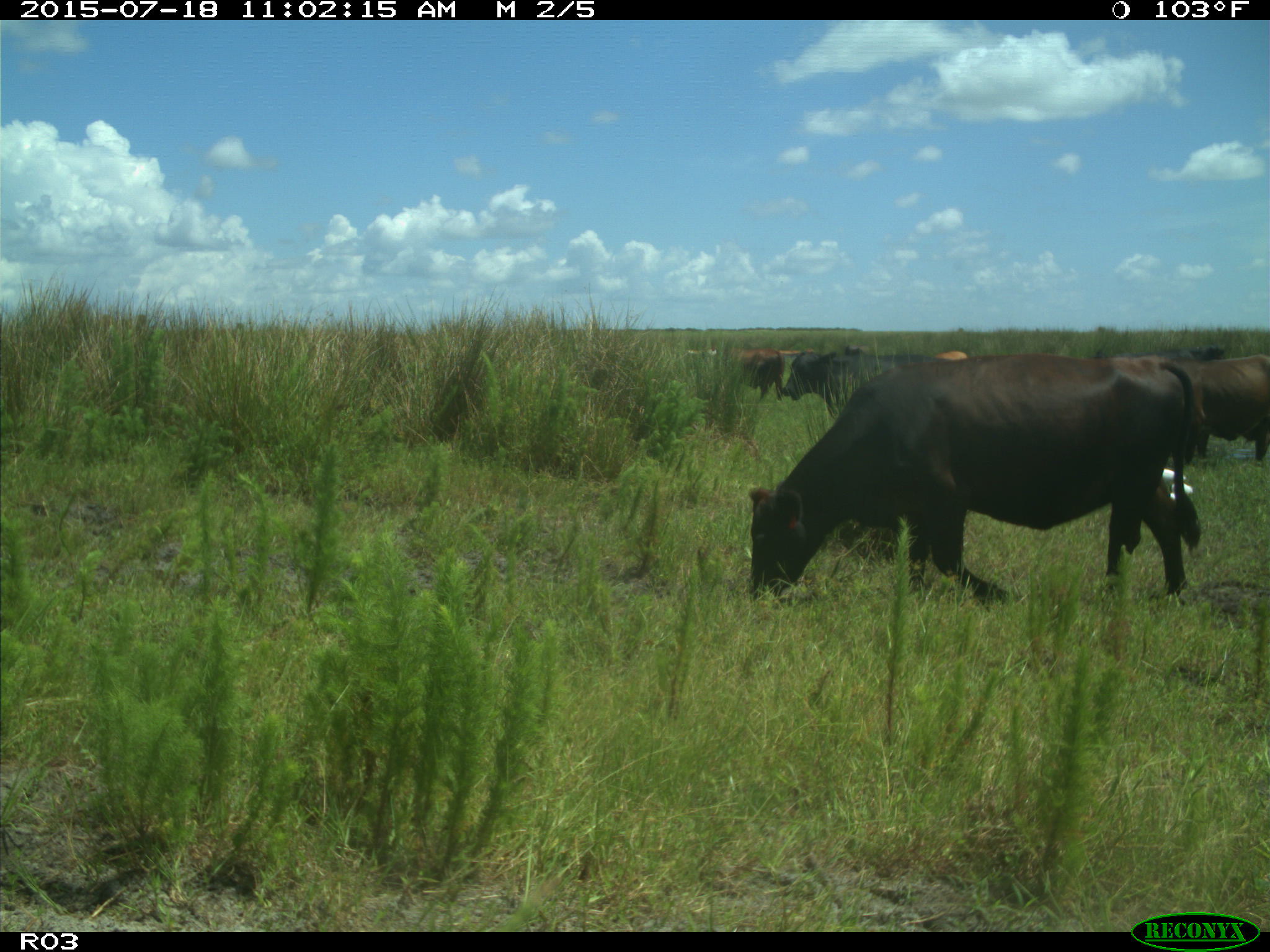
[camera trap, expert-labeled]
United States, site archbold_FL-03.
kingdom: Animalia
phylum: Chordata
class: Mammalia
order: Artiodactyla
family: Bovidae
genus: Bos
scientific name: Bos taurus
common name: domestic cow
Bos taurus (domestic cow).